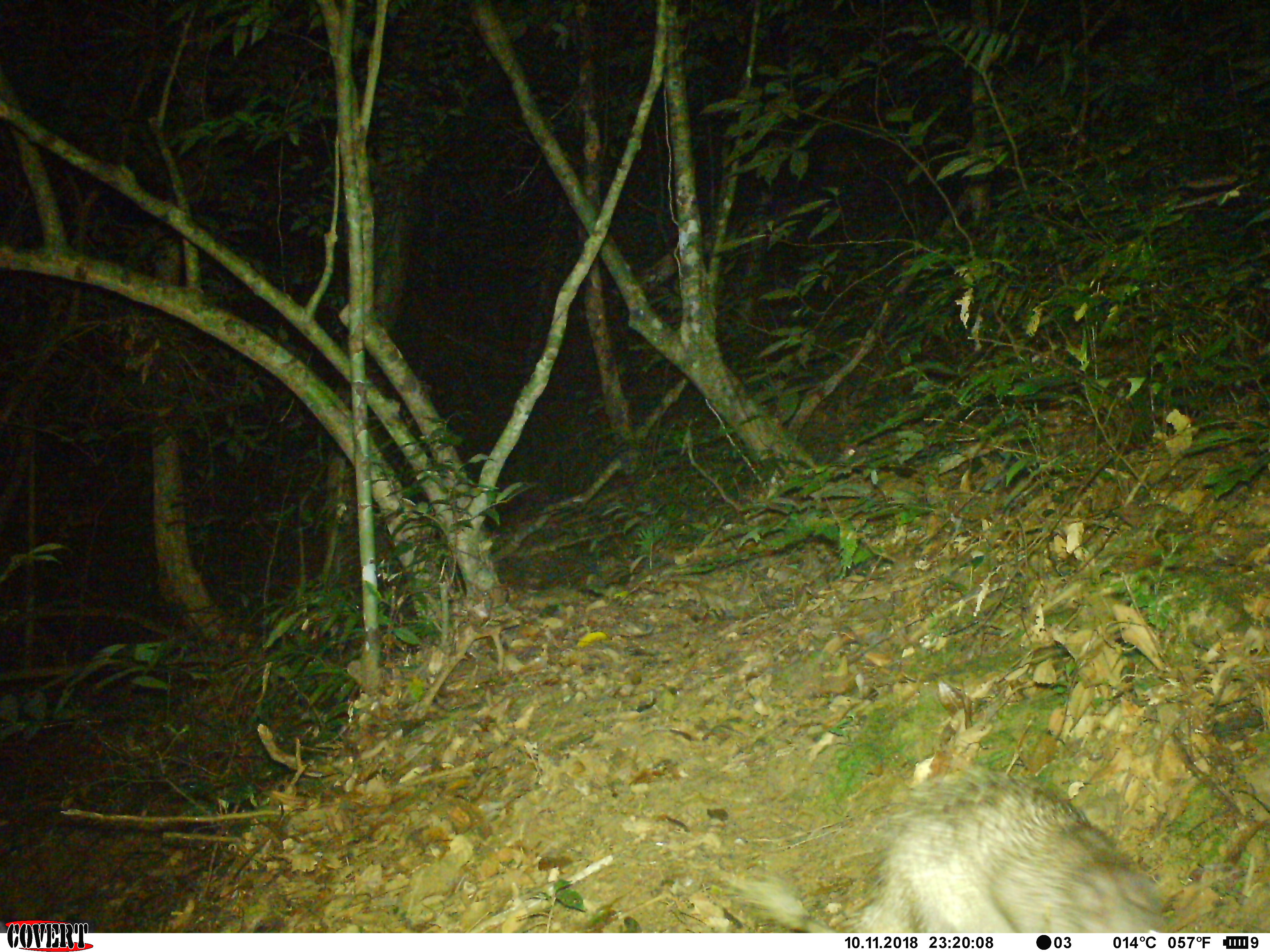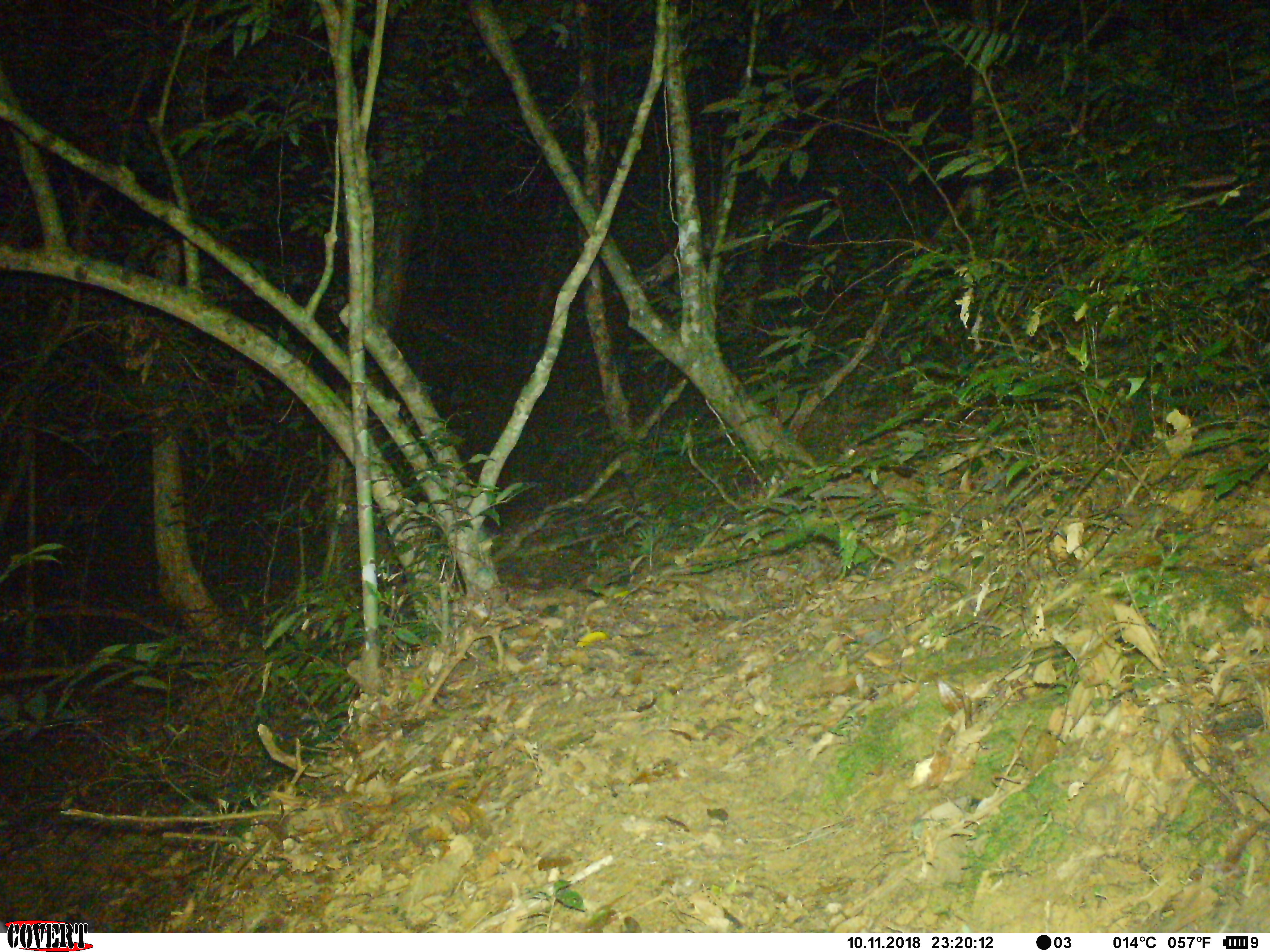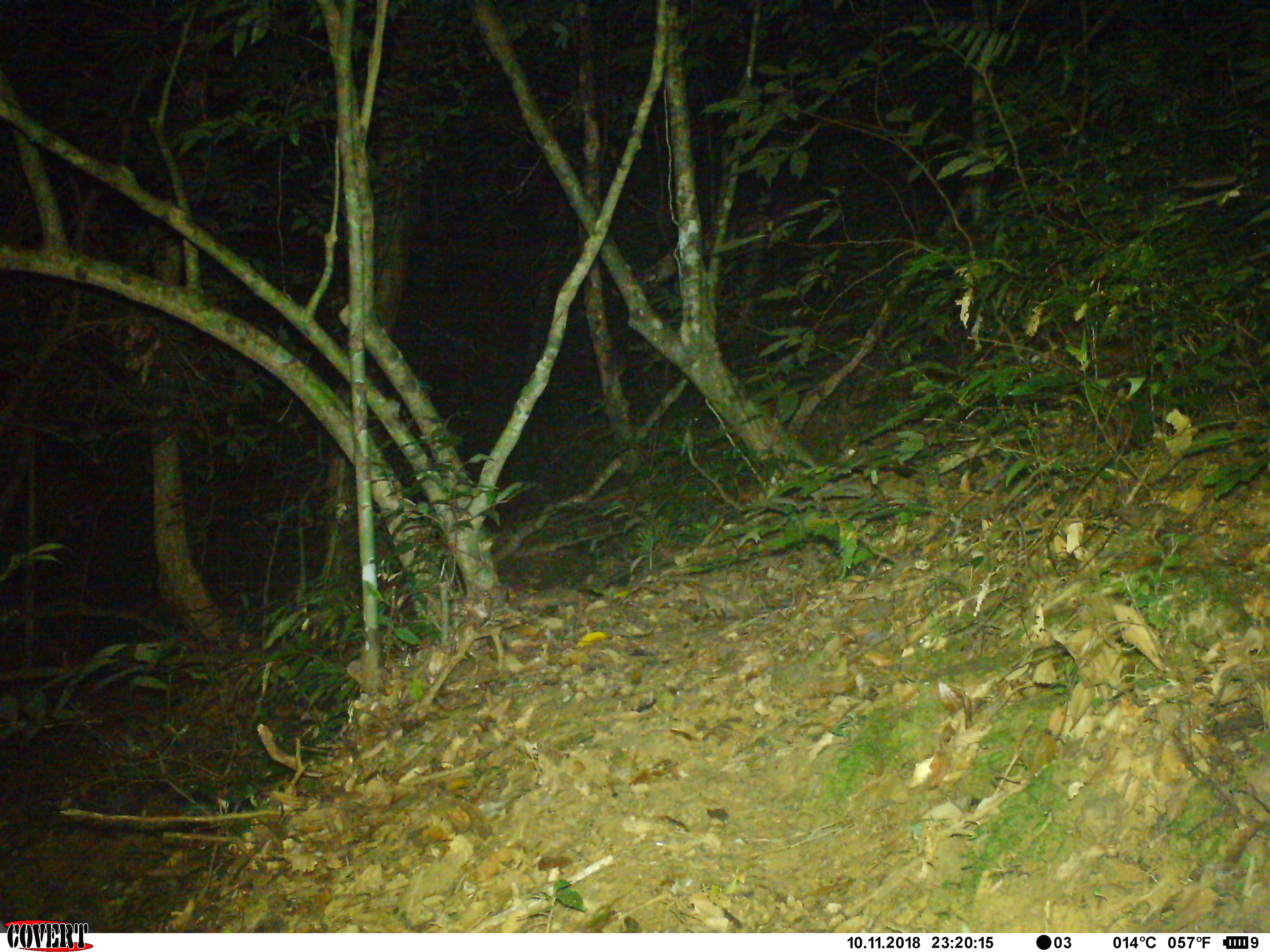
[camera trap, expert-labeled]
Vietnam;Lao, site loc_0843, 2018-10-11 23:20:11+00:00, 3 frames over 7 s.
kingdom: Animalia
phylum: Chordata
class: Mammalia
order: Rodentia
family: Hystricidae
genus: Atherurus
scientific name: Atherurus macrourus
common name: asiatic brush-tailed porcupine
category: asiatic brush tailed porcupine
Asiatic brush tailed porcupine (asiatic brush-tailed porcupine) (Atherurus macrourus). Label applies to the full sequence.